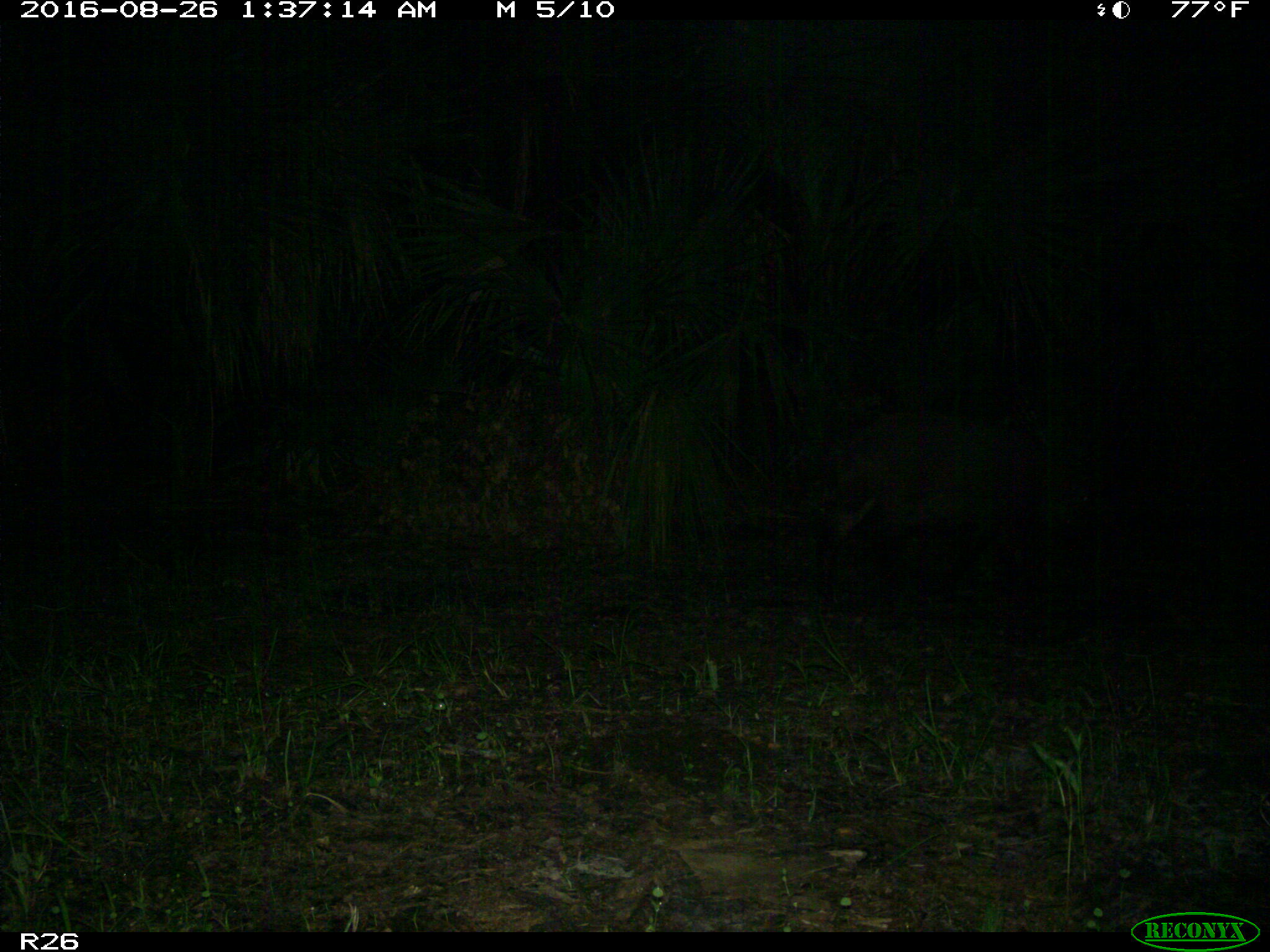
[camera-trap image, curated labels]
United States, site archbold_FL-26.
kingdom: Animalia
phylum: Chordata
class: Mammalia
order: Artiodactyla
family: Suidae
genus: Sus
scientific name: Sus scrofa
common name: wild boar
Sus scrofa (wild boar).